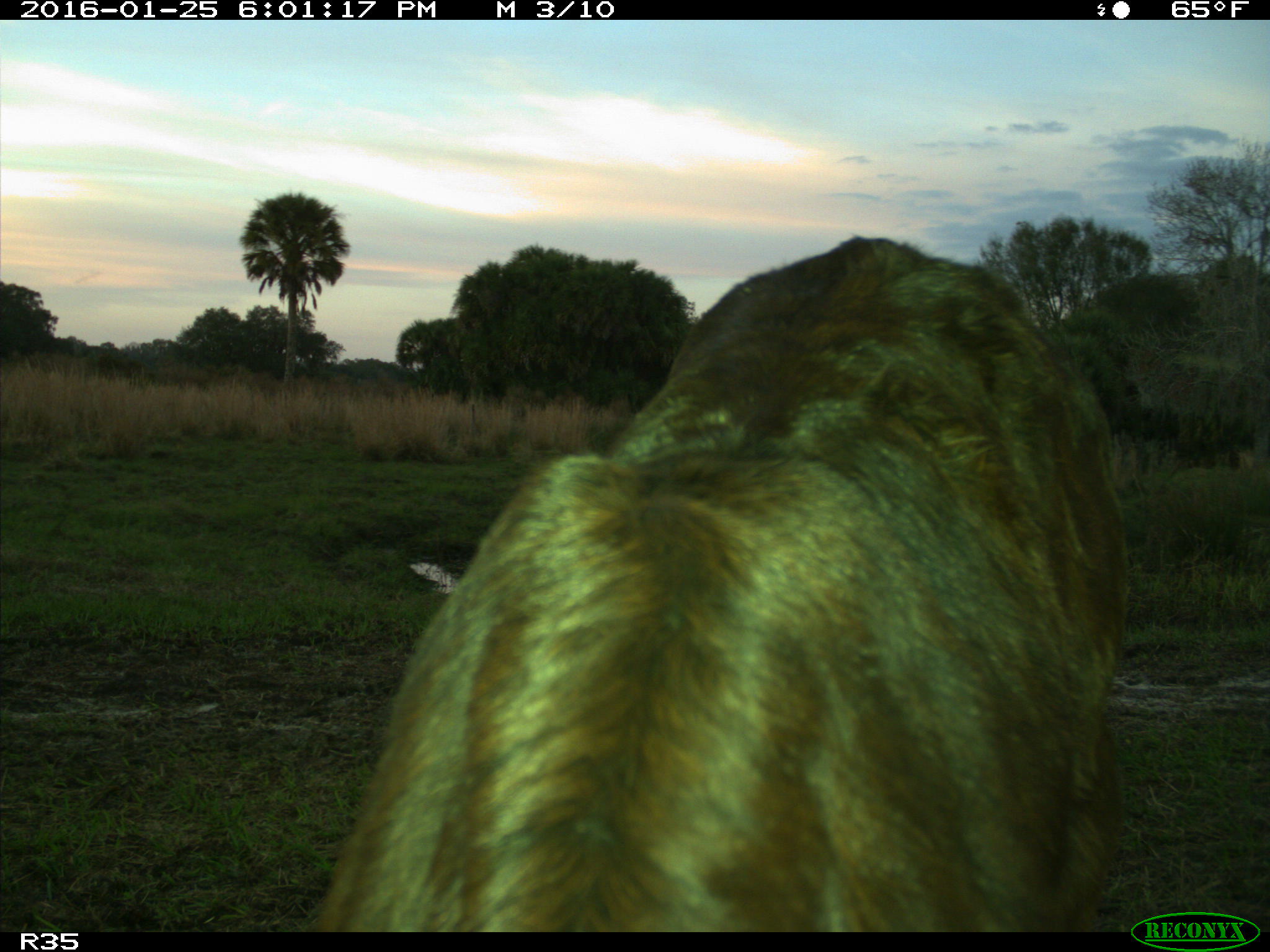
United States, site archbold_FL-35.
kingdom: Animalia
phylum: Chordata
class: Mammalia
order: Artiodactyla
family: Bovidae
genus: Bos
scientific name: Bos taurus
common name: domestic cow